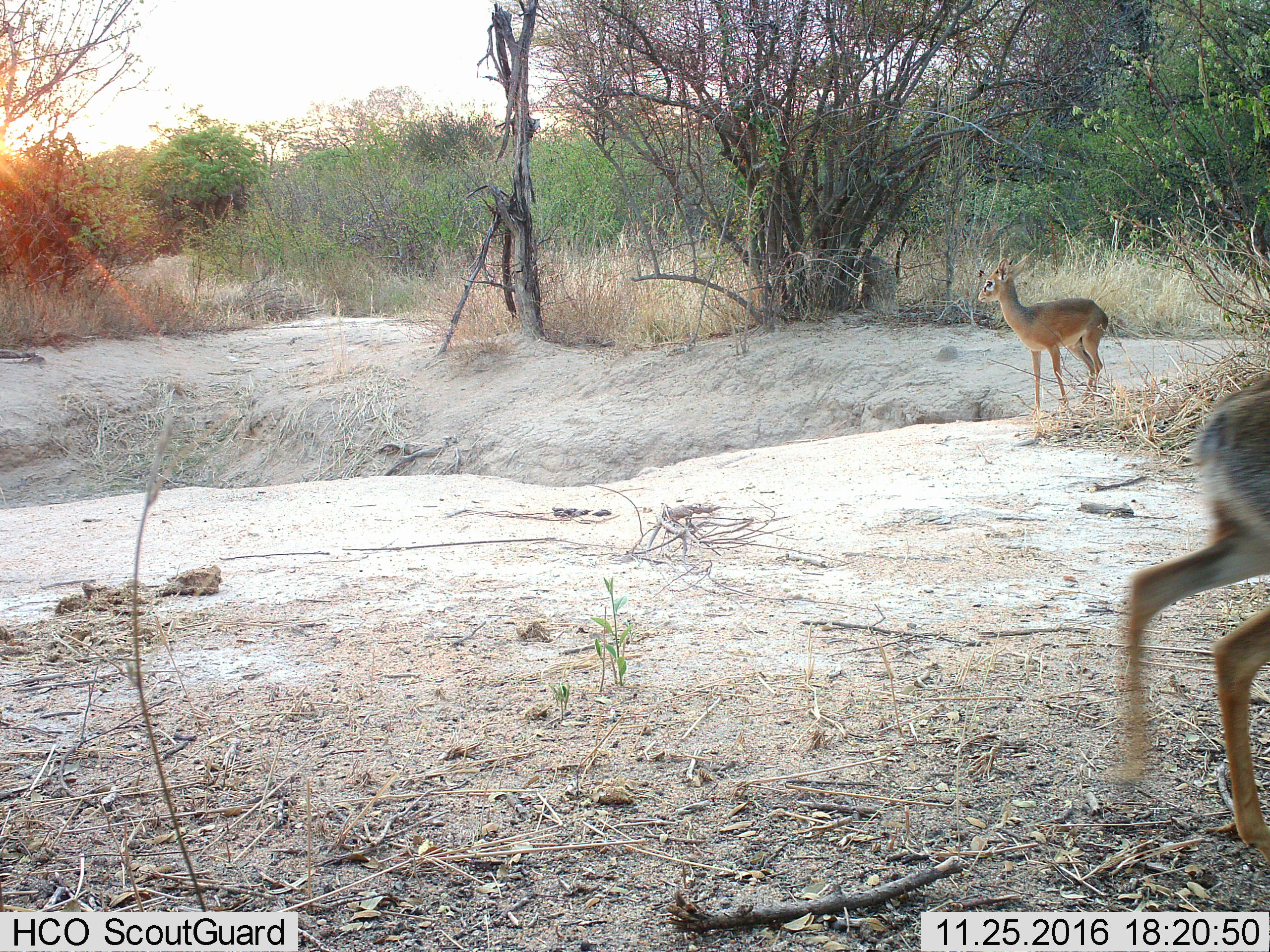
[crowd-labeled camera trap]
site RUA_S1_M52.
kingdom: Animalia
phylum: Chordata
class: Mammalia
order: Artiodactyla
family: Bovidae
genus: Madoqua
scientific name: Madoqua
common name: dik-dik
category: dikdik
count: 2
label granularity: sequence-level